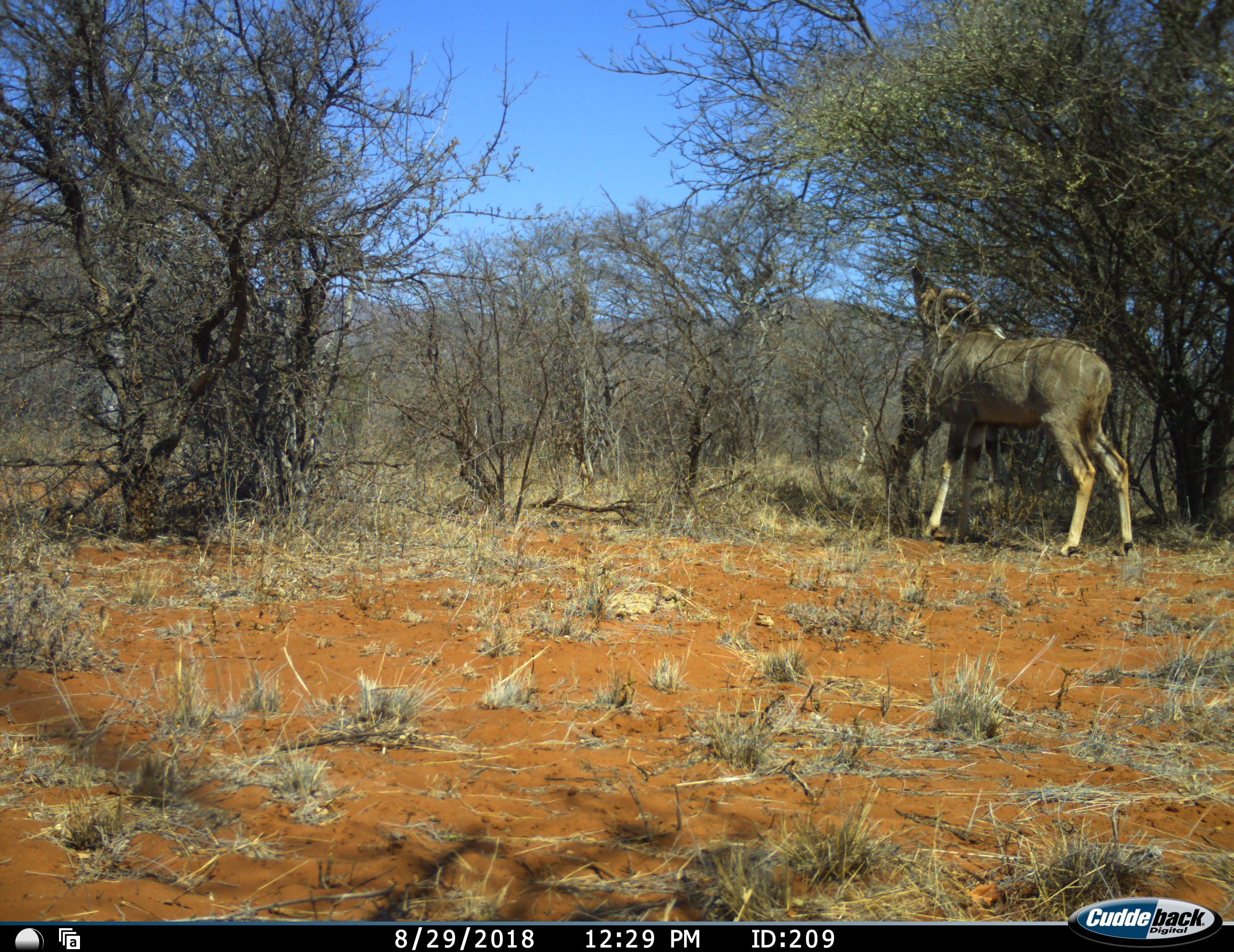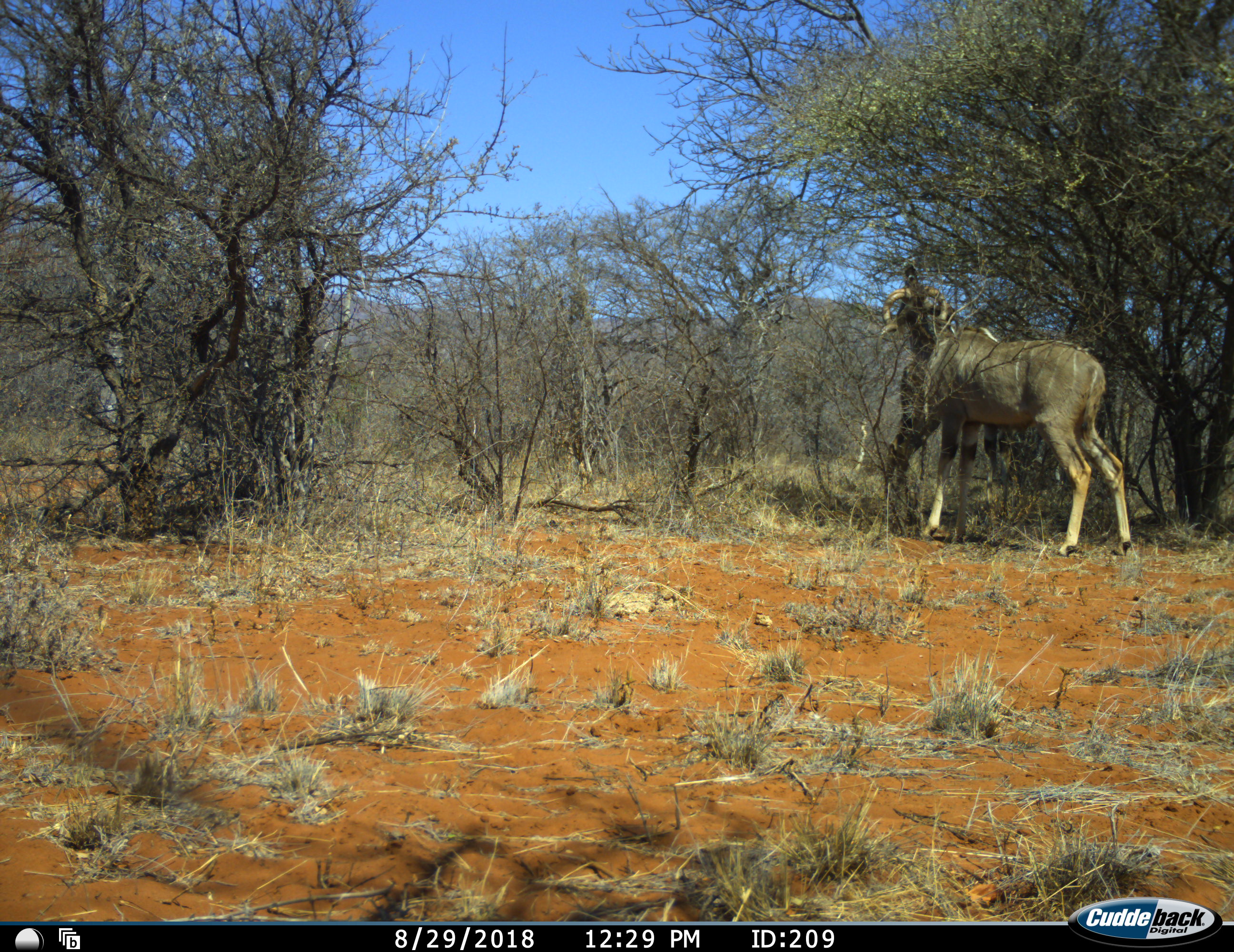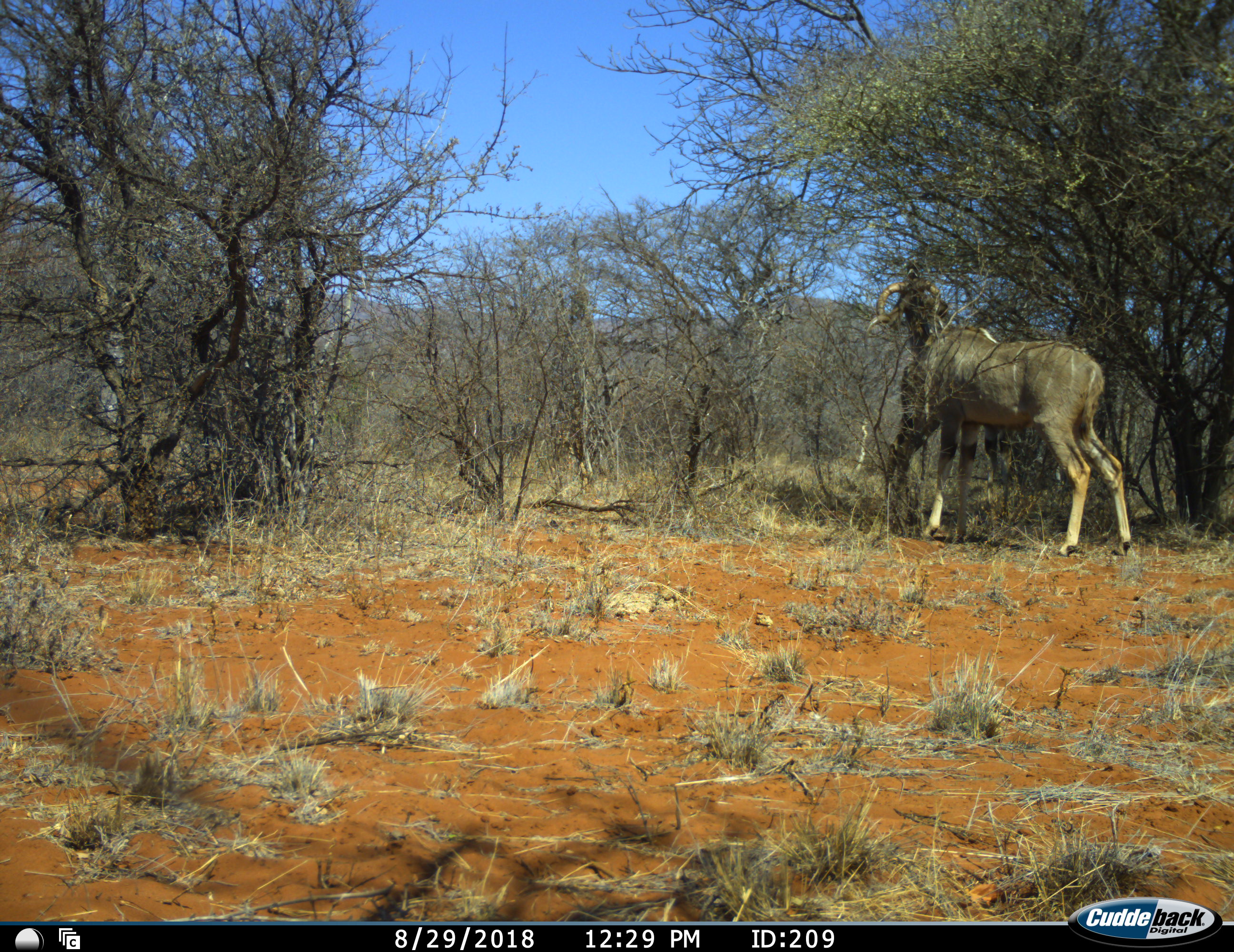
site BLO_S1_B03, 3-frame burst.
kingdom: Animalia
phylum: Chordata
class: Mammalia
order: Artiodactyla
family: Bovidae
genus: Tragelaphus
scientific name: Tragelaphus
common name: kudu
Kudu (Tragelaphus), count 1. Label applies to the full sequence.